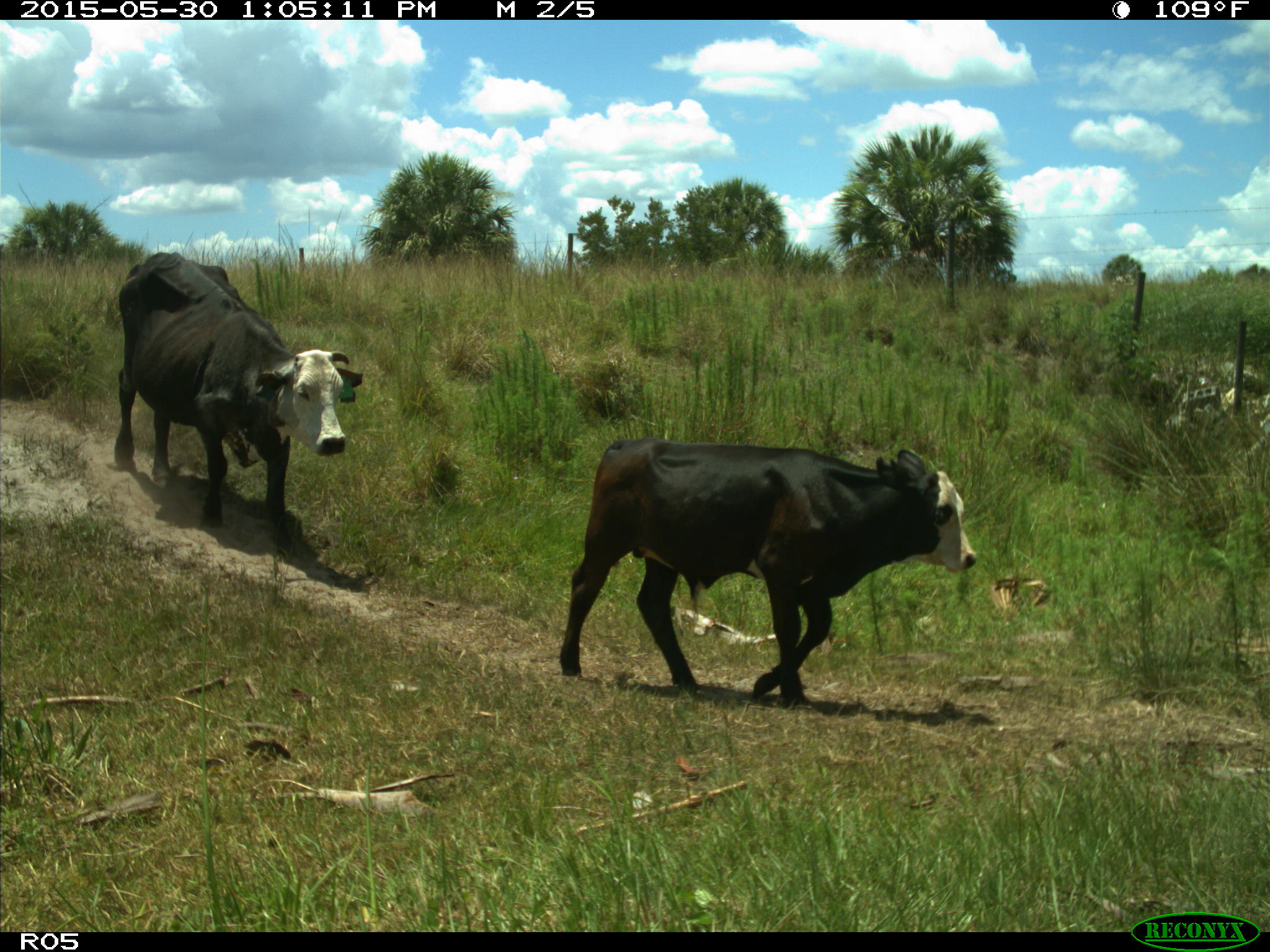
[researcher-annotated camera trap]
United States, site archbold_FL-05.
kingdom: Animalia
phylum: Chordata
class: Mammalia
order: Artiodactyla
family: Bovidae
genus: Bos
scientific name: Bos taurus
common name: domestic cow